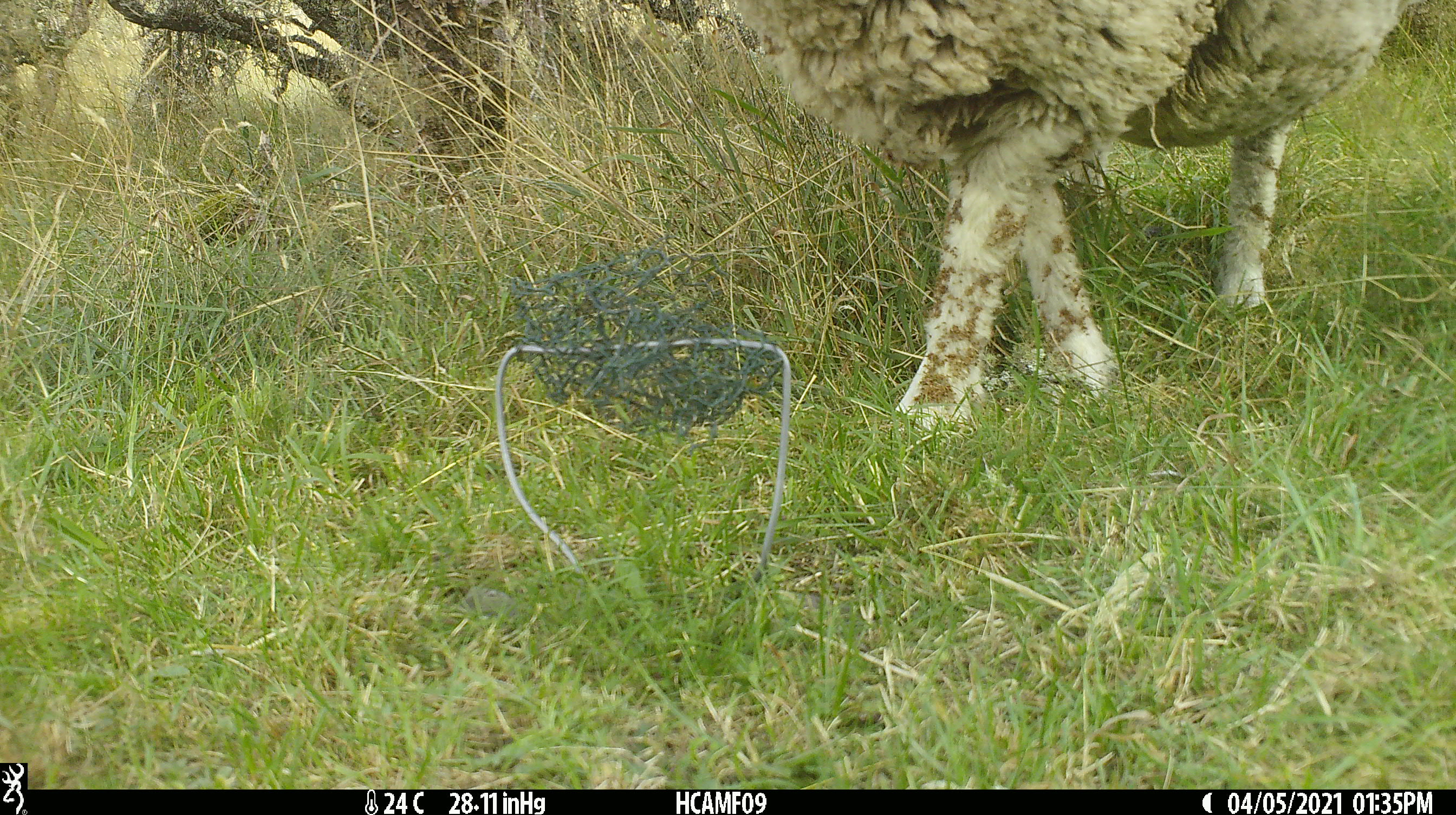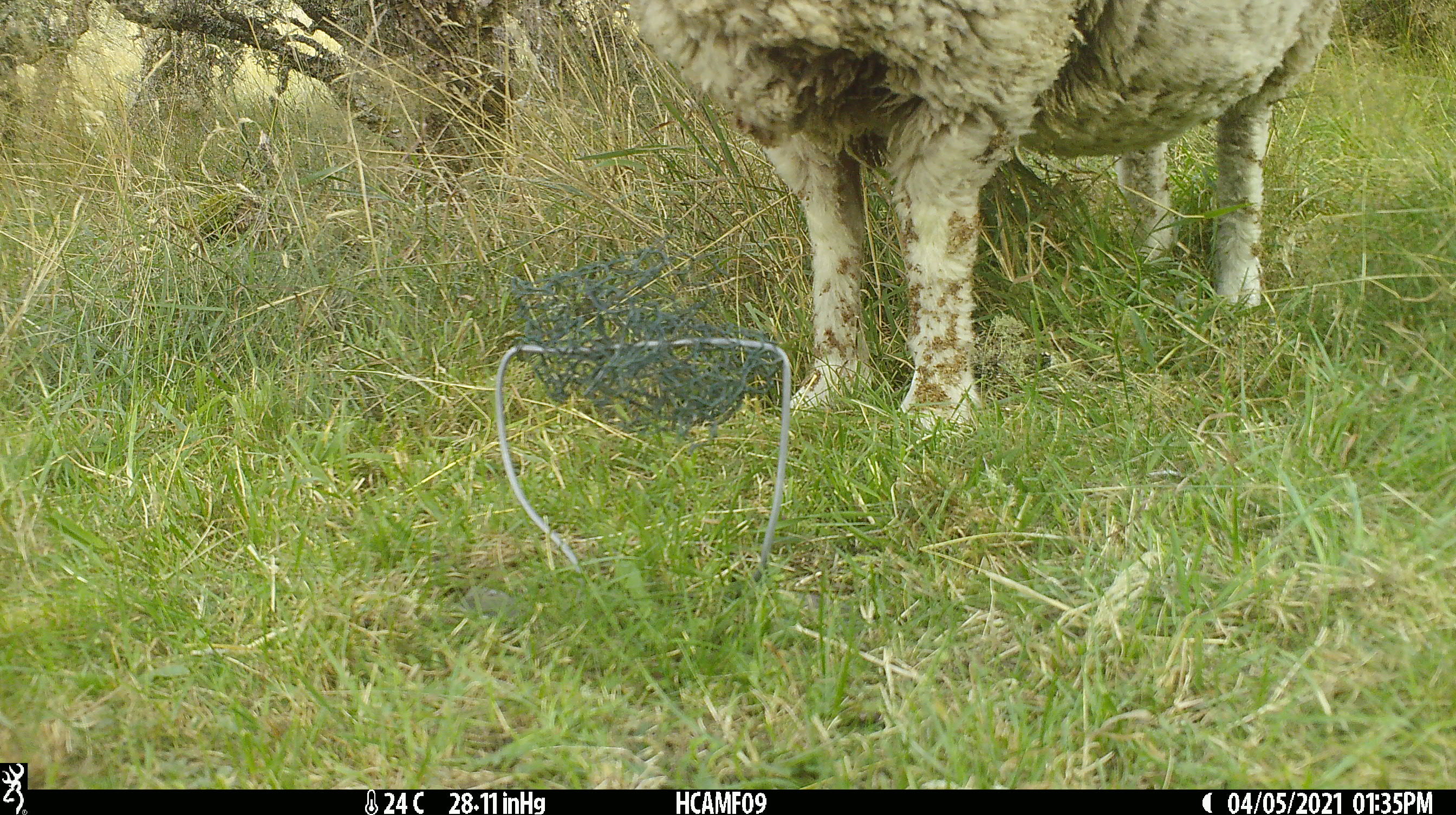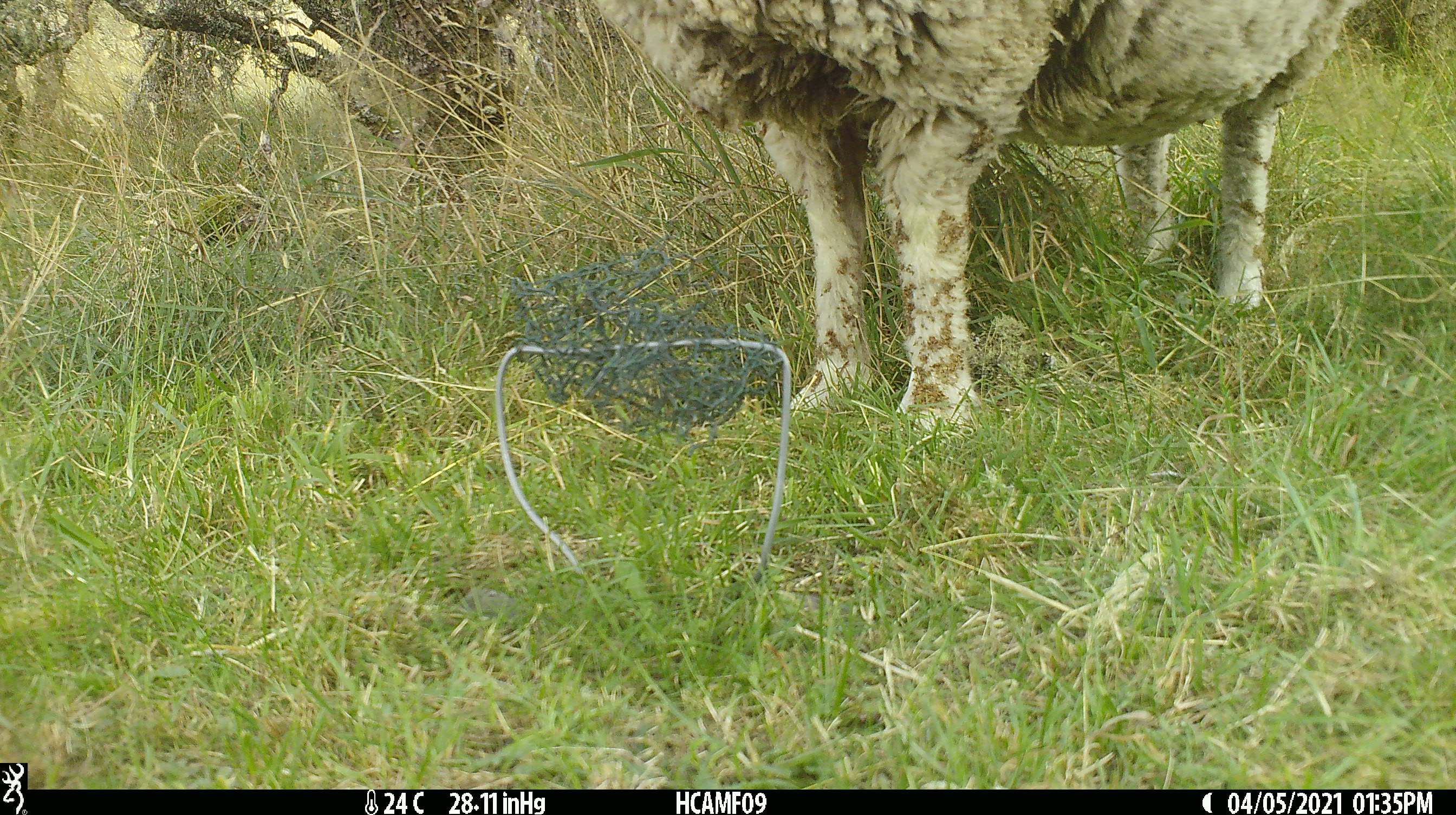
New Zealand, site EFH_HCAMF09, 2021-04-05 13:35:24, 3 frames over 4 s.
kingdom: Animalia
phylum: Chordata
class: Mammalia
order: Artiodactyla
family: Bovidae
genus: Ovis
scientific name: Ovis aries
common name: domestic sheep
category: sheep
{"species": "sheep (domestic sheep) (Ovis aries)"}